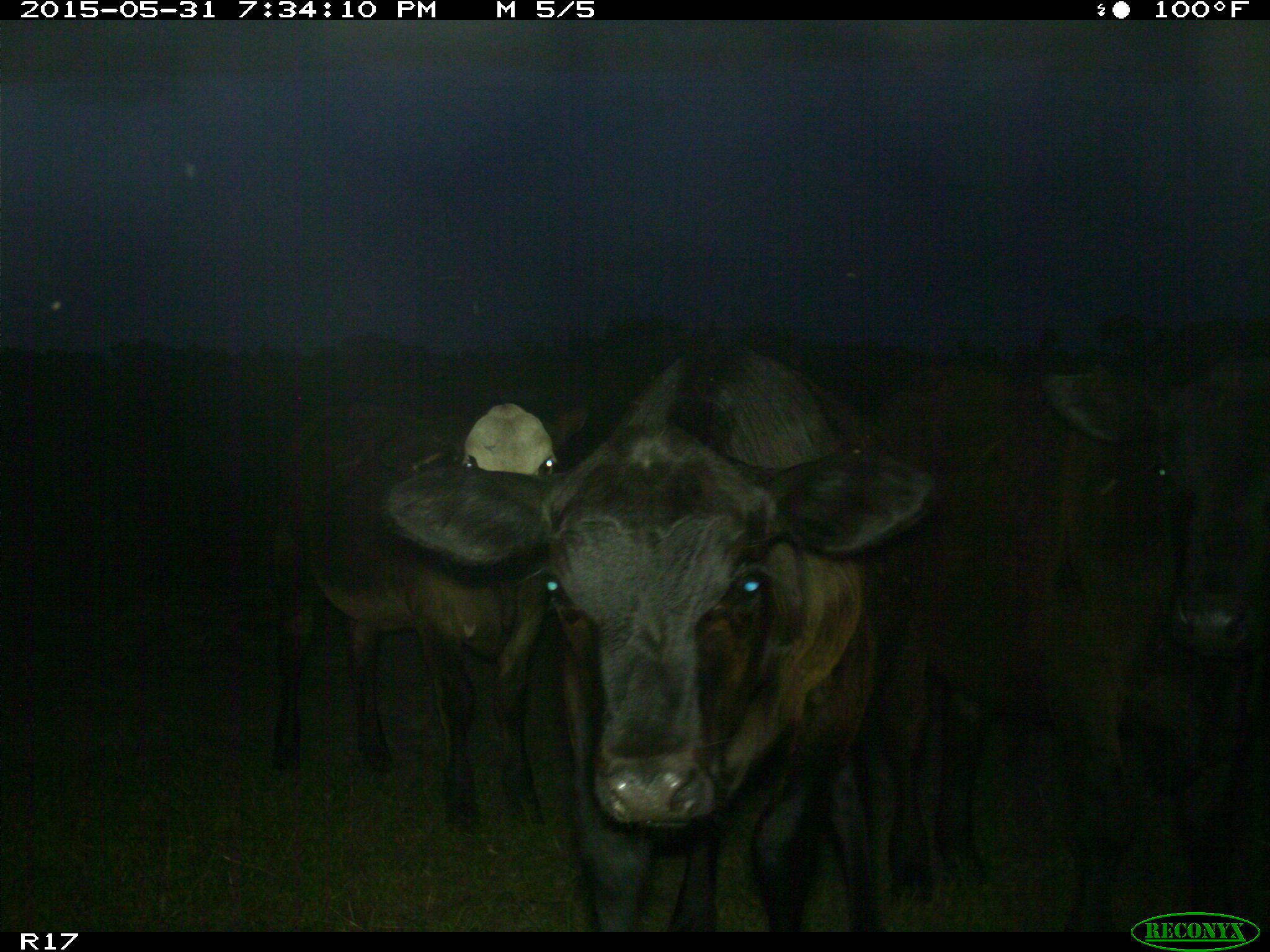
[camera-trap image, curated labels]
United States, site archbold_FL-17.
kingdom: Animalia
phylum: Chordata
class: Mammalia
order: Artiodactyla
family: Bovidae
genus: Bos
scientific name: Bos taurus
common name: domestic cow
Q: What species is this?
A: Bos taurus (domestic cow).